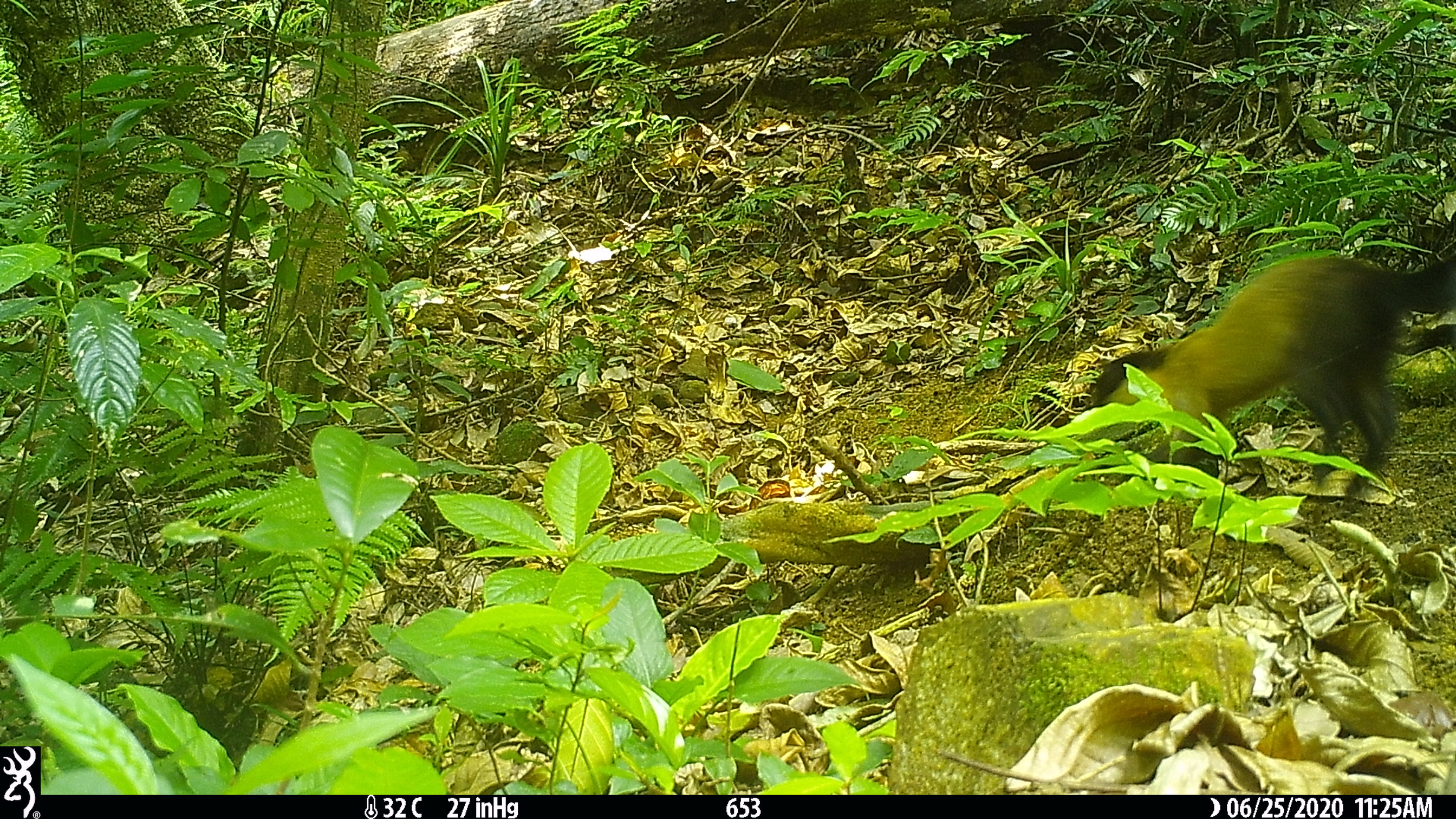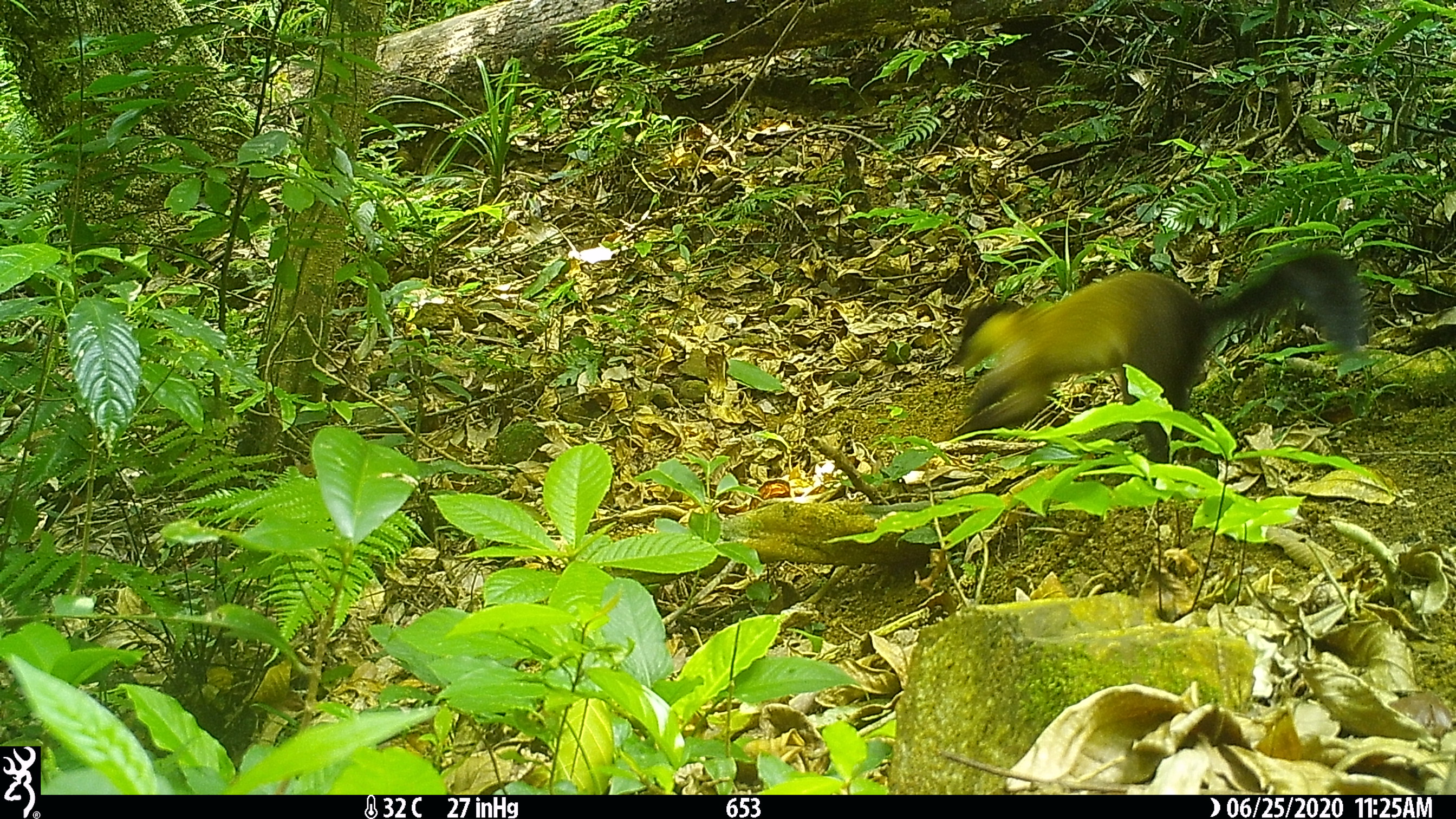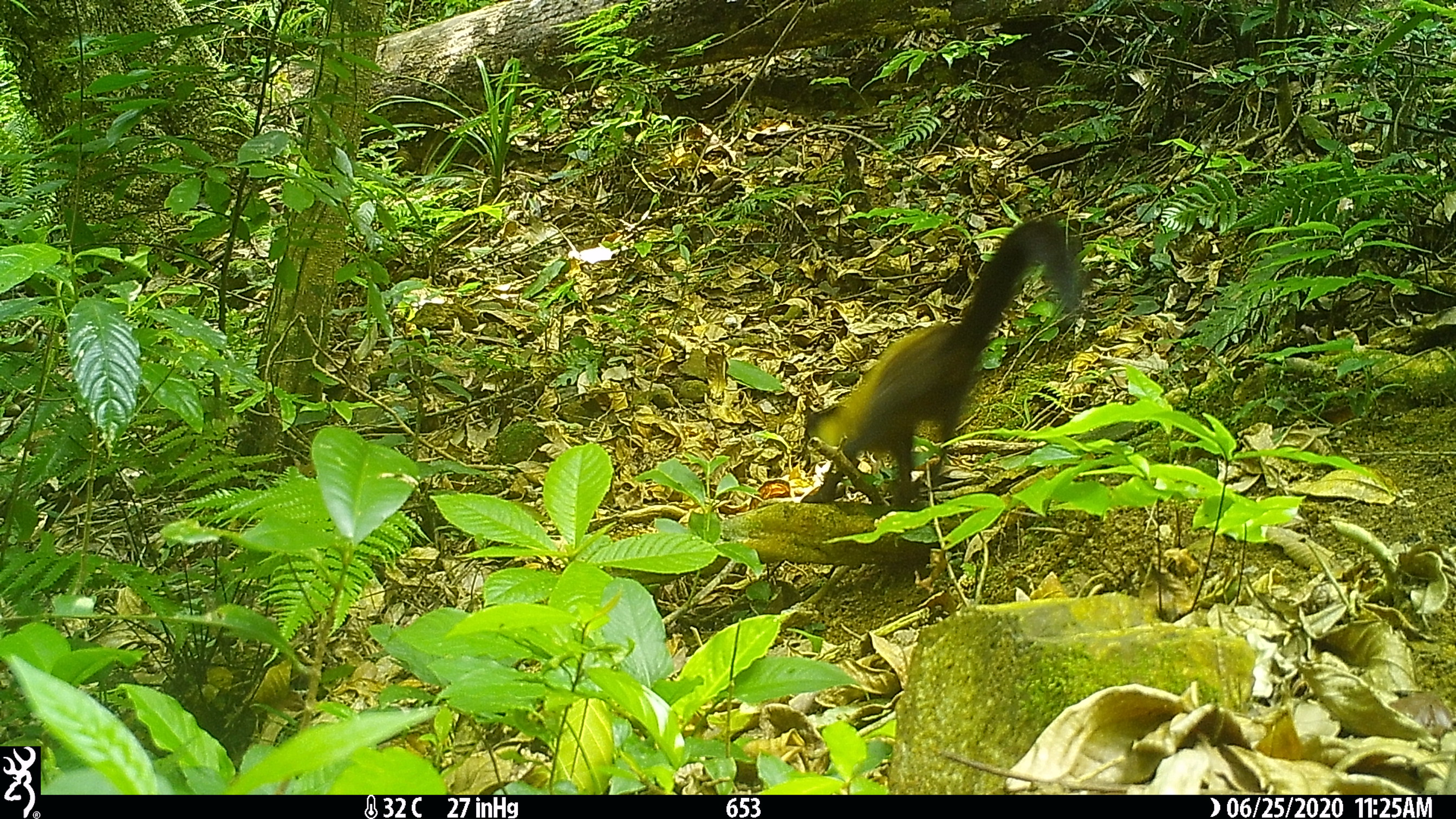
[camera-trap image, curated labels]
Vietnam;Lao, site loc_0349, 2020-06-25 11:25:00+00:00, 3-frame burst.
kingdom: Animalia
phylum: Chordata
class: Mammalia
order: Carnivora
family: Mustelidae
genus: Martes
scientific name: Martes flavigula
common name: yellow-throated marten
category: yellow throated marten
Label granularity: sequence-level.